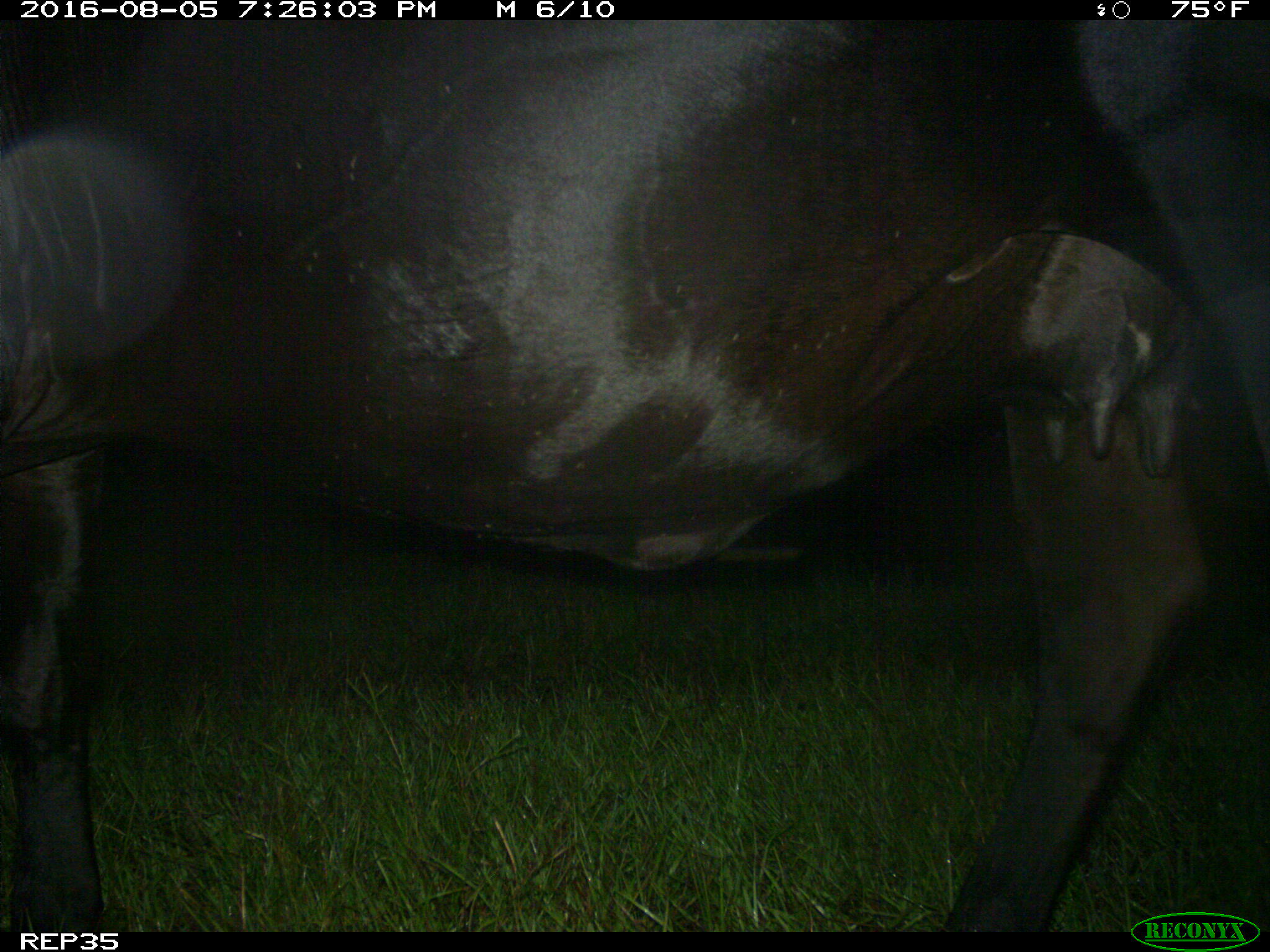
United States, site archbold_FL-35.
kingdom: Animalia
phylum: Chordata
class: Mammalia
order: Artiodactyla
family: Bovidae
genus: Bos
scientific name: Bos taurus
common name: domestic cow